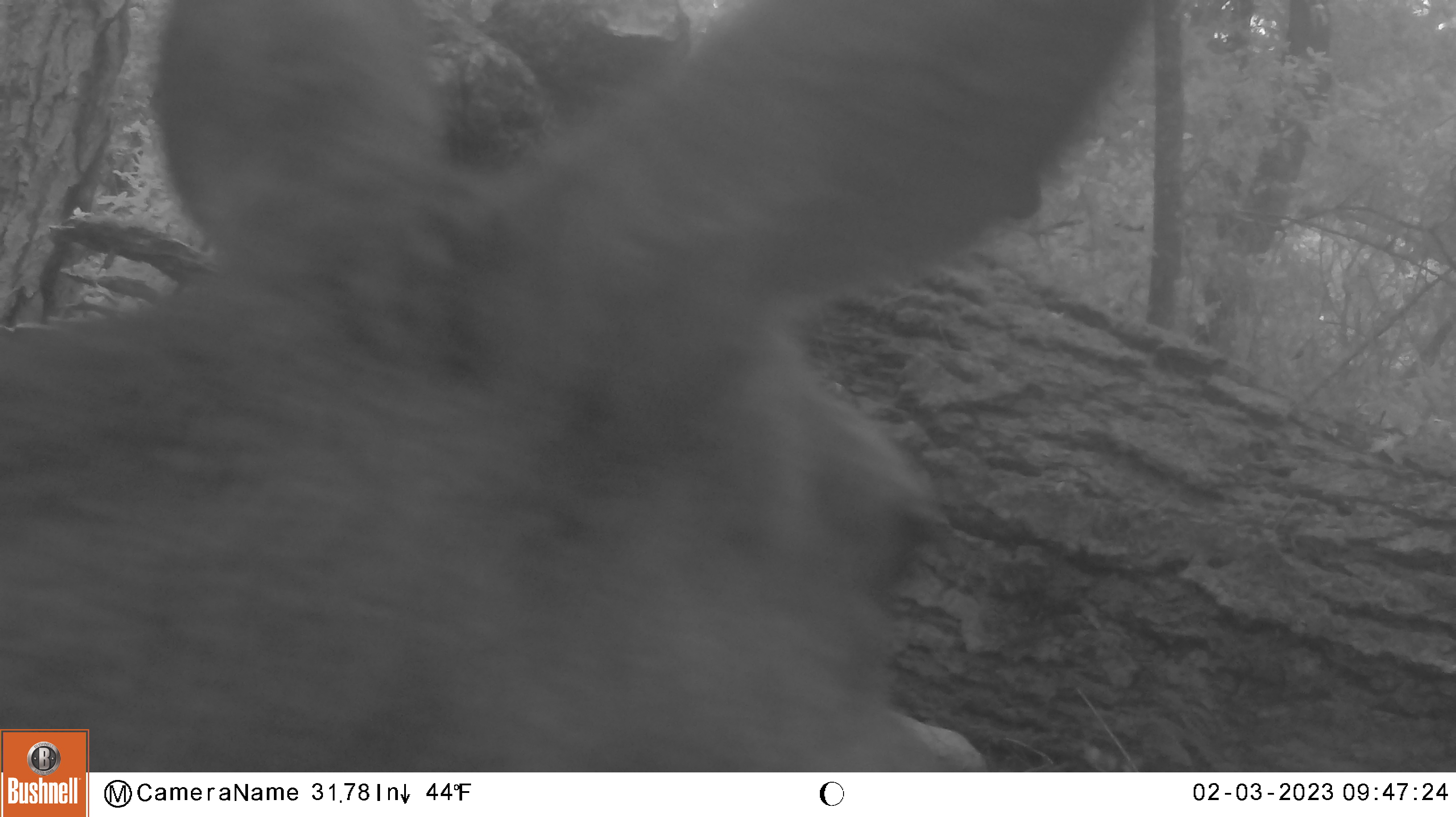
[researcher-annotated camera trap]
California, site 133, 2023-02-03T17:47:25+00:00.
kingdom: Animalia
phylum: Chordata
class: Mammalia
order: Artiodactyla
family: Cervidae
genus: Odocoileus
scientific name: Odocoileus hemionus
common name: mule deer